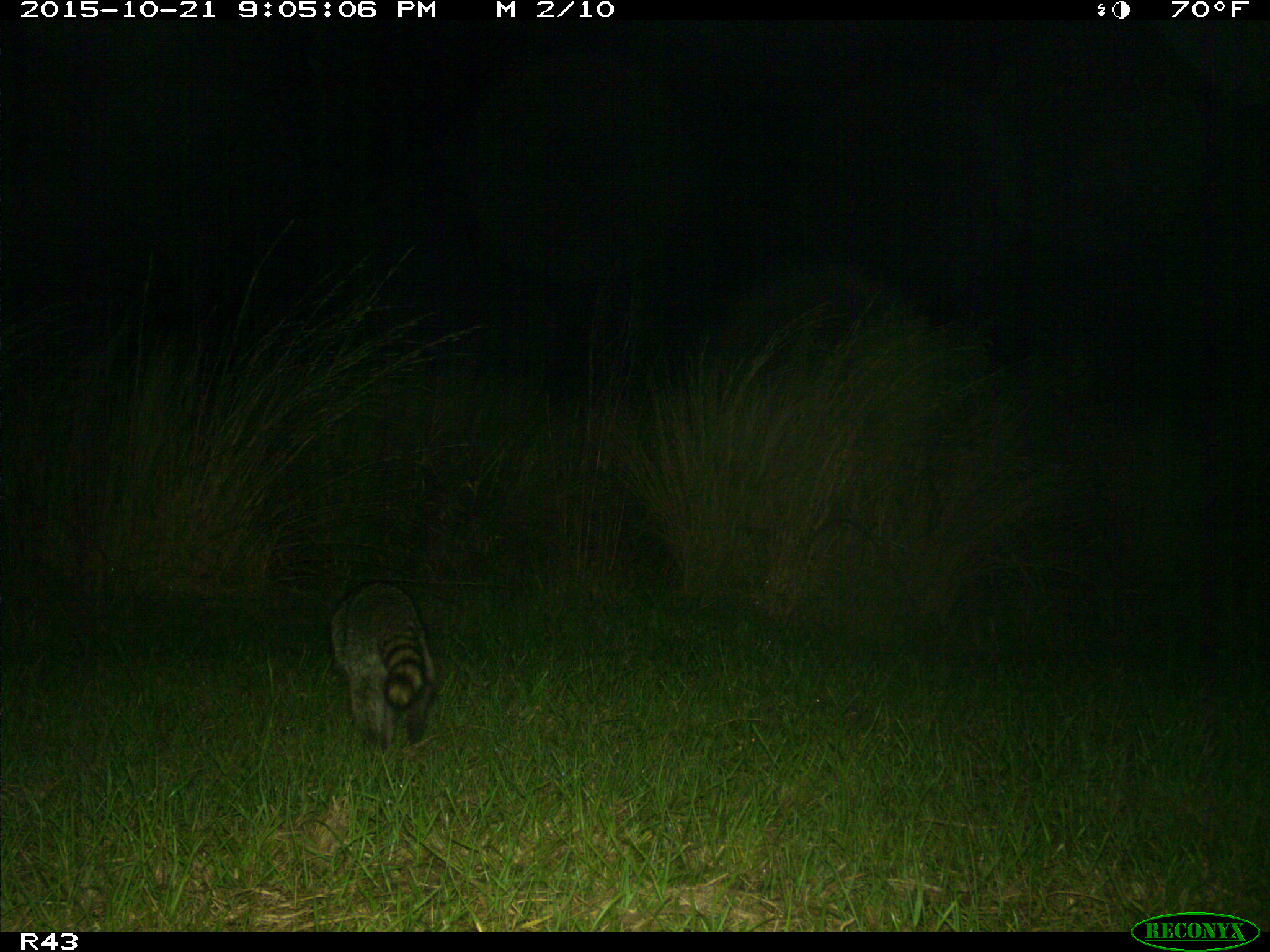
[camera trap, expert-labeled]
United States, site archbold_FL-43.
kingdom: Animalia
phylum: Chordata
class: Mammalia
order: Carnivora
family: Procyonidae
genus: Procyon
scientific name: Procyon lotor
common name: common raccoon